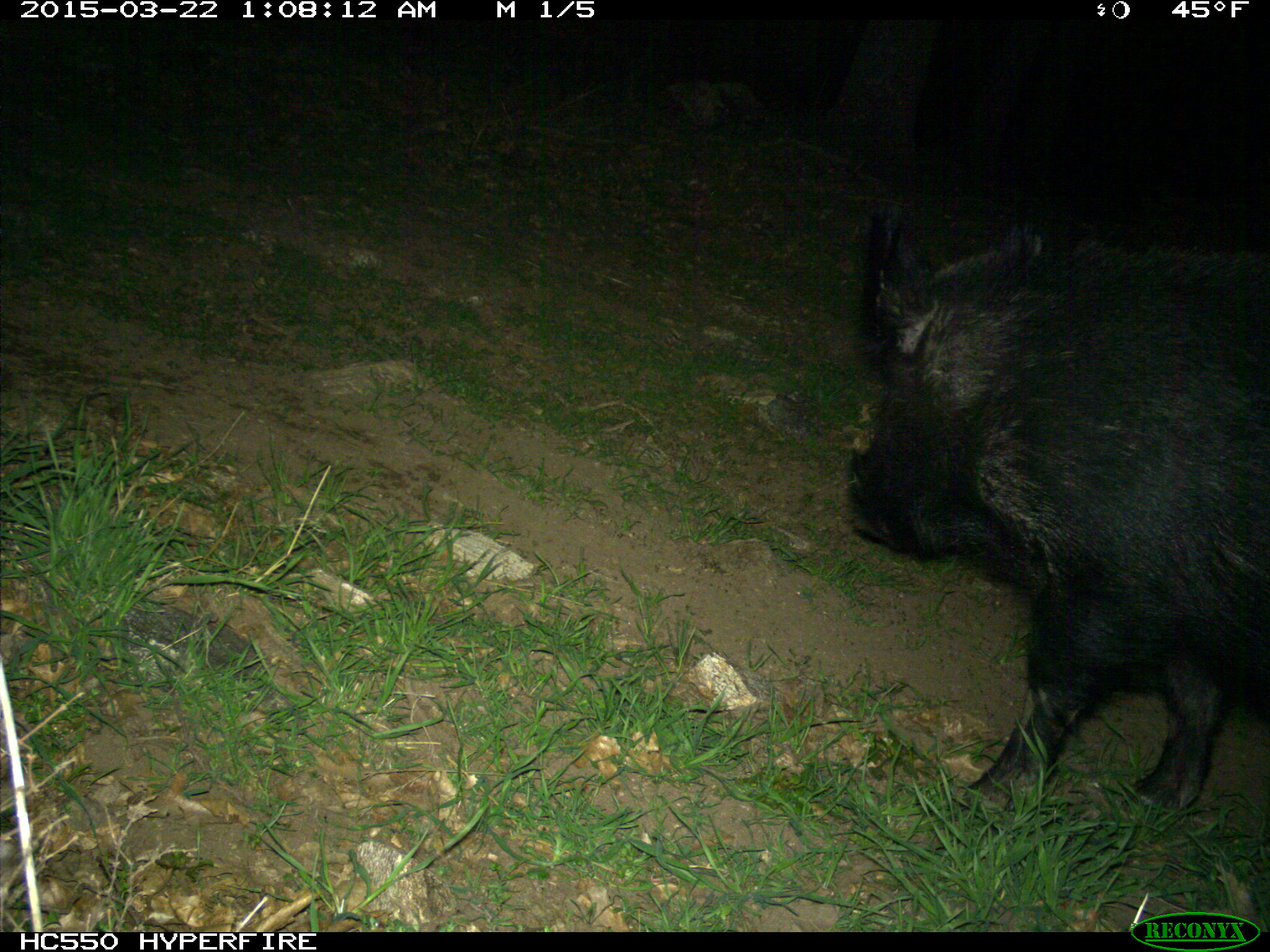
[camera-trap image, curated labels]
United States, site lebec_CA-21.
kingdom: Animalia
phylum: Chordata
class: Mammalia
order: Artiodactyla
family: Suidae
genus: Sus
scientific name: Sus scrofa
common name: wild boar